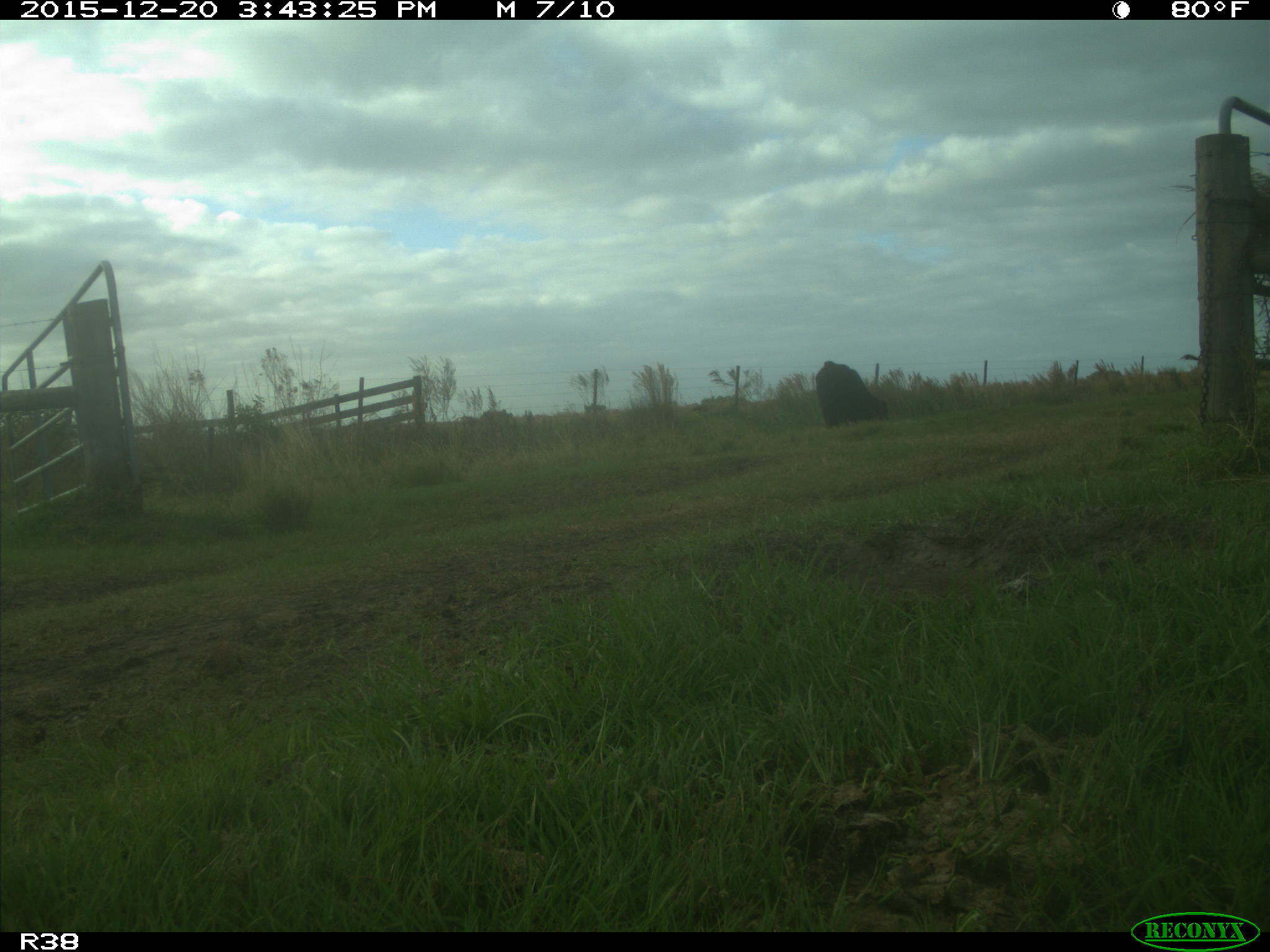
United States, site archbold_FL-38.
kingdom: Animalia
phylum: Chordata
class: Mammalia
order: Artiodactyla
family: Bovidae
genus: Bos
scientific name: Bos taurus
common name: domestic cow